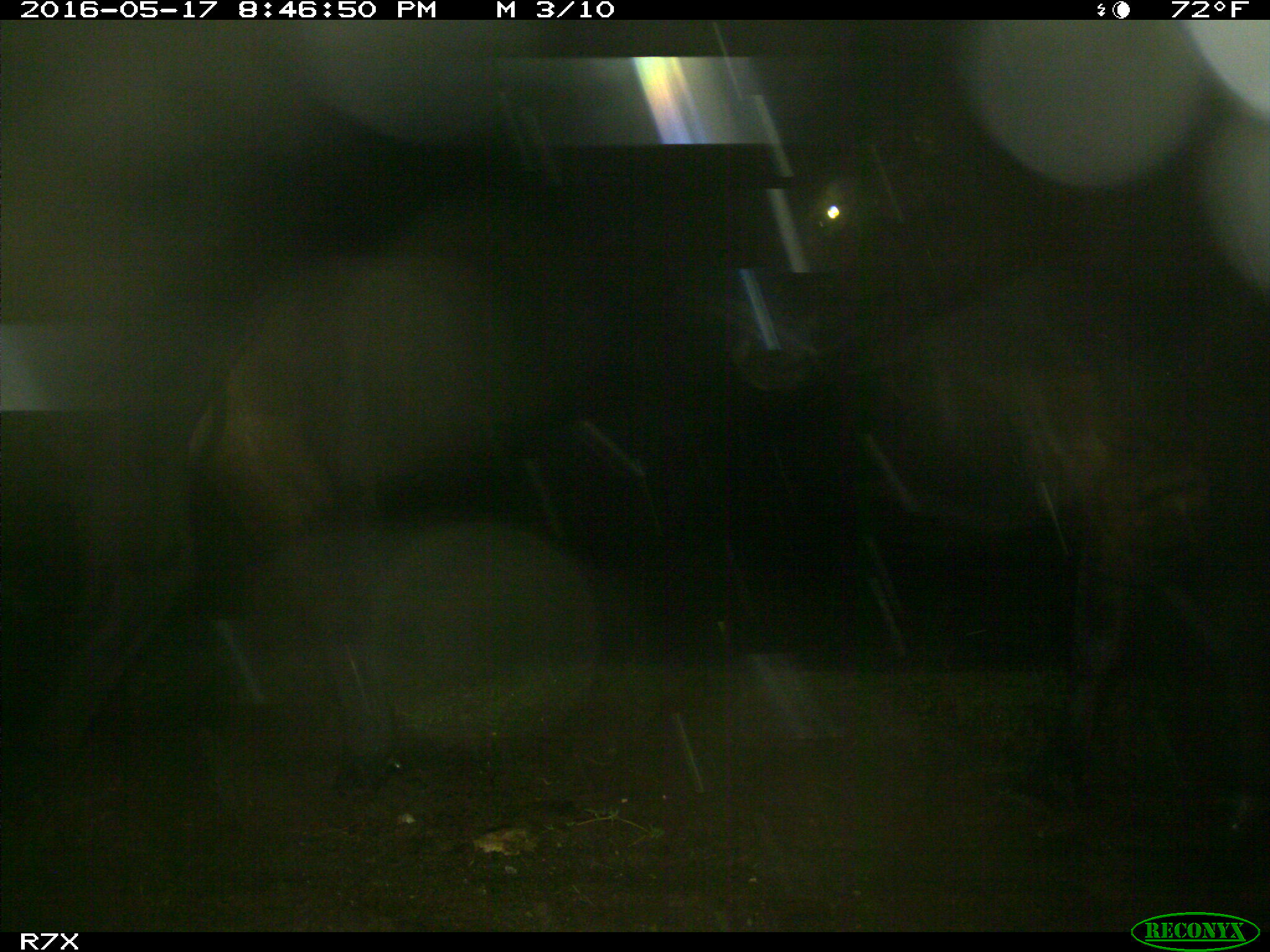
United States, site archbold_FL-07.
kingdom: Animalia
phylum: Chordata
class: Mammalia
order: Artiodactyla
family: Bovidae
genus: Bos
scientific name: Bos taurus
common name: domestic cow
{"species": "Bos taurus (domestic cow)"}